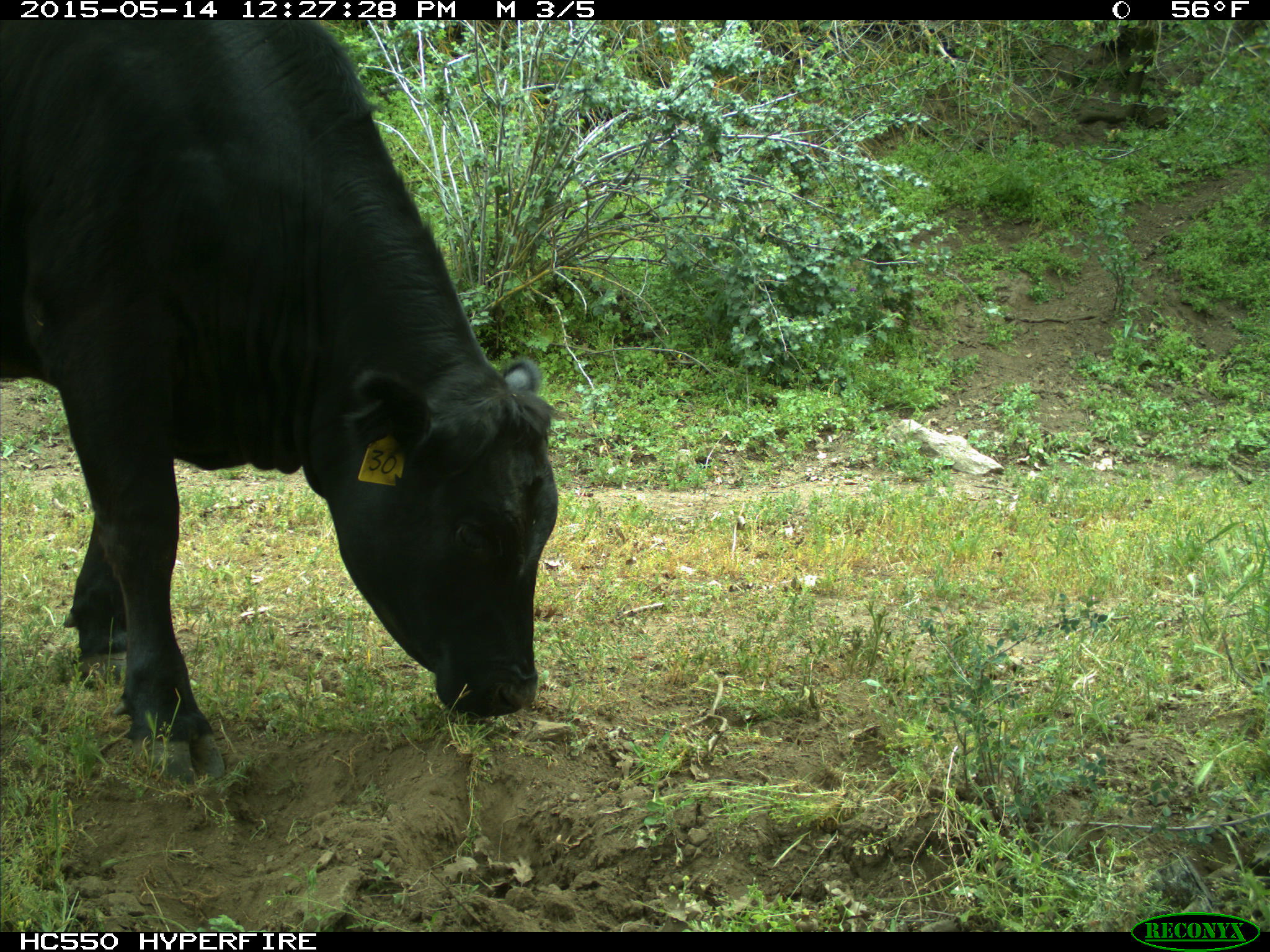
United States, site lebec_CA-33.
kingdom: Animalia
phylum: Chordata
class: Mammalia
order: Artiodactyla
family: Bovidae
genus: Bos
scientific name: Bos taurus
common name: domestic cow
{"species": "Bos taurus (domestic cow)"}